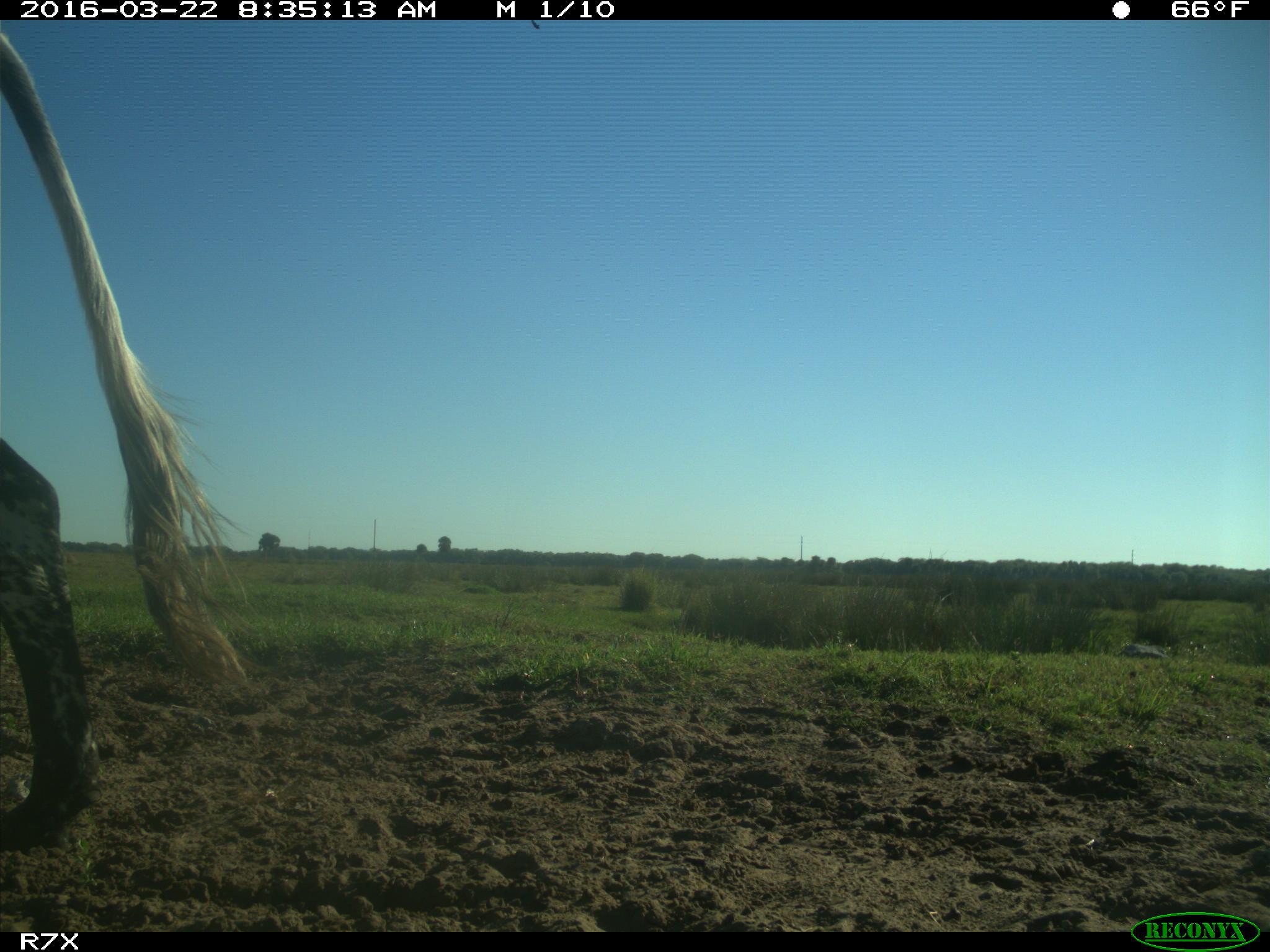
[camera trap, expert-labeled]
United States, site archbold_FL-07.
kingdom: Animalia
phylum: Chordata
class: Mammalia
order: Artiodactyla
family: Bovidae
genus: Bos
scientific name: Bos taurus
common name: domestic cow